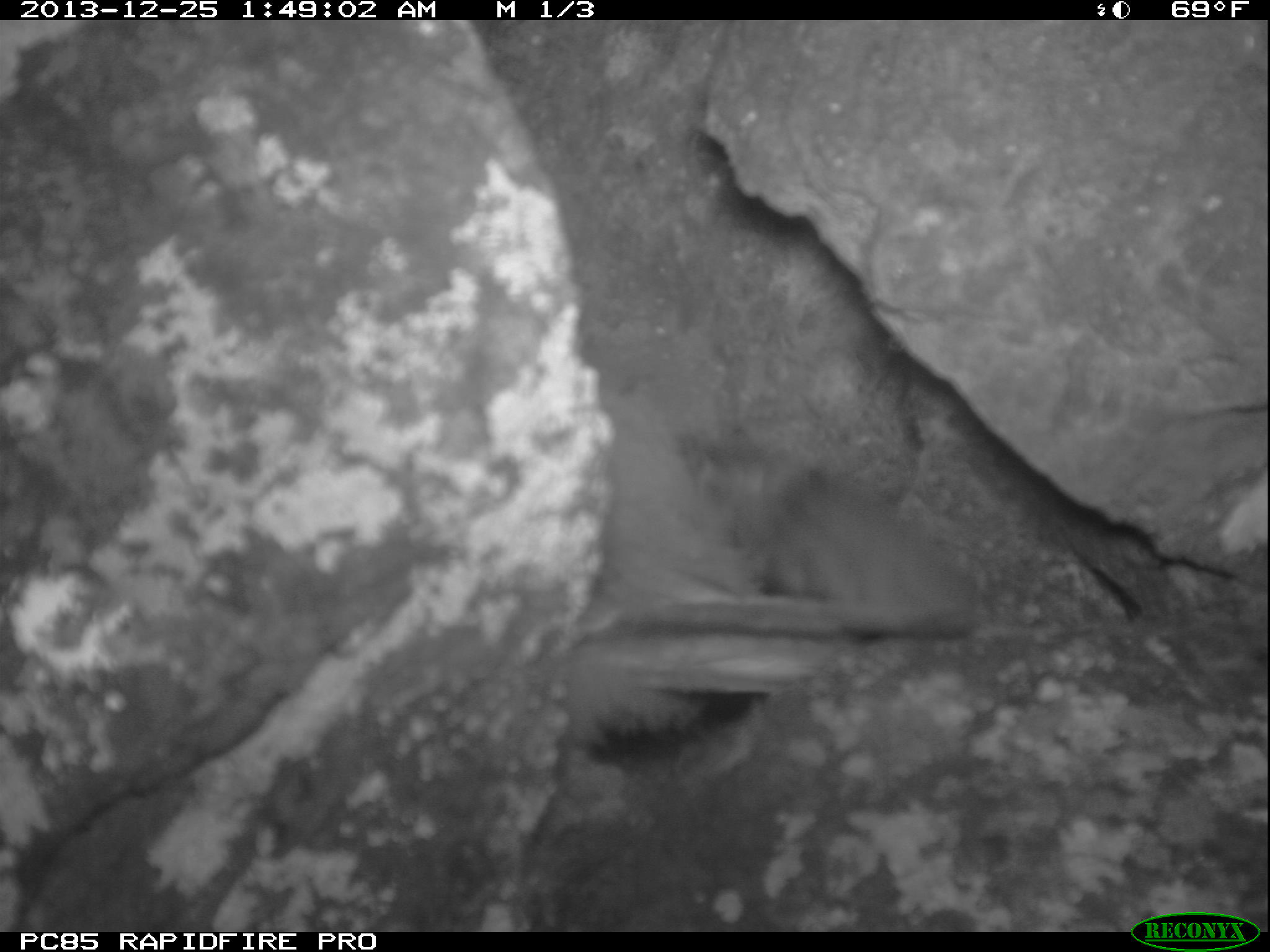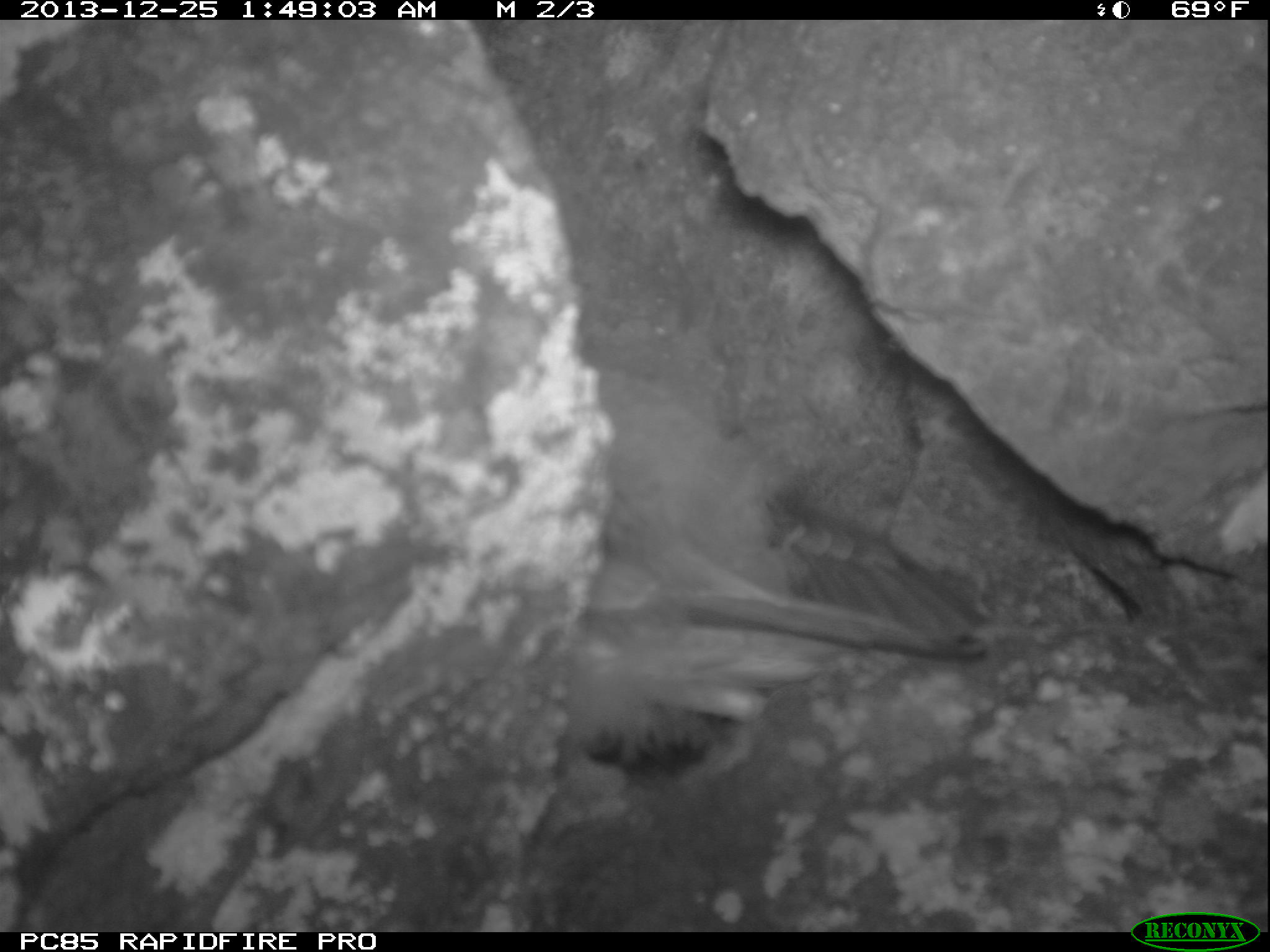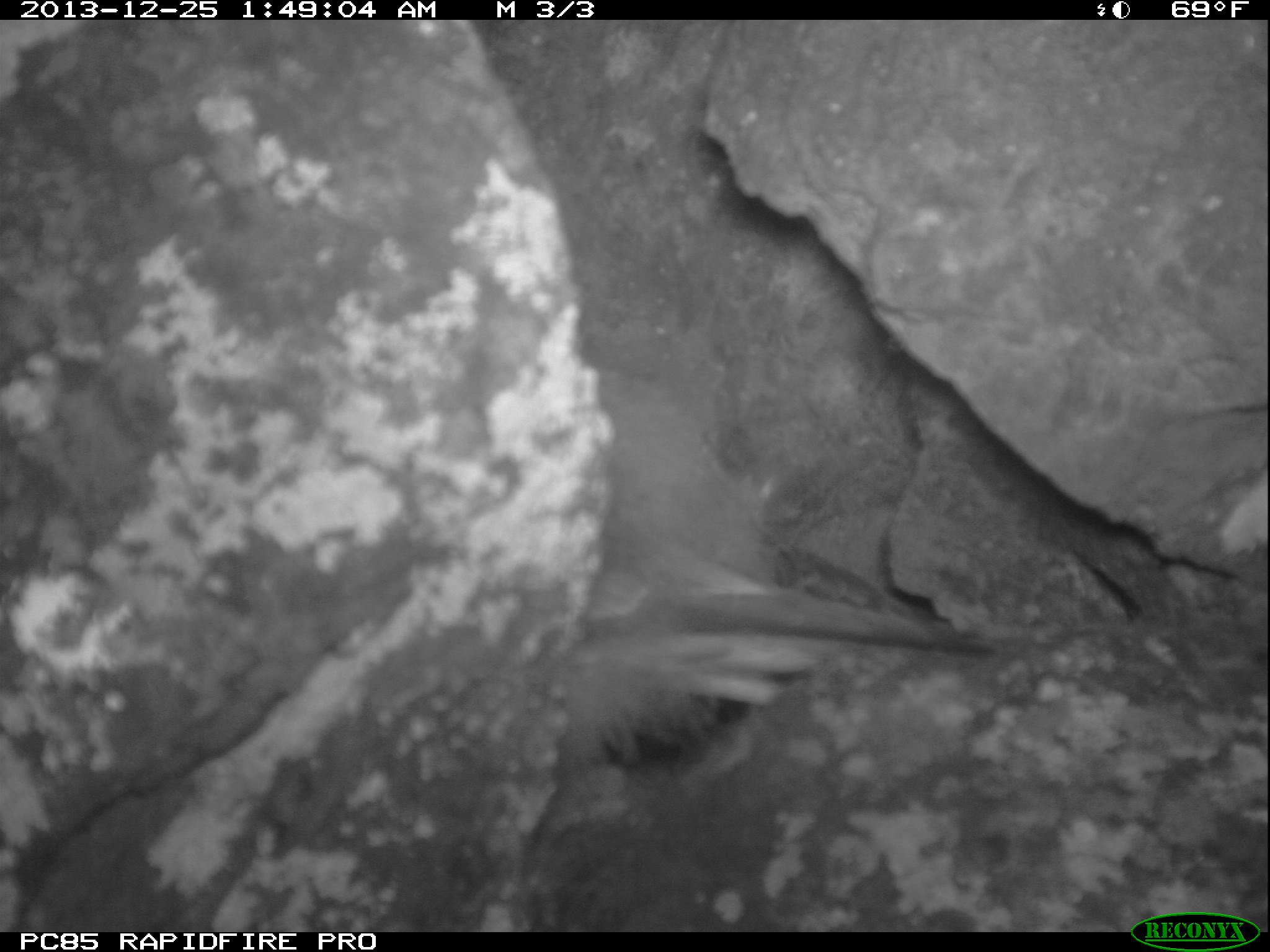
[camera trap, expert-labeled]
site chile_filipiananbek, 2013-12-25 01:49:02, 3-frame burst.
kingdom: Animalia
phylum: Chordata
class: Aves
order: Procellariiformes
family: Procellariidae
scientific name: Procellariidae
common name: petrel chick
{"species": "petrel chick (Procellariidae)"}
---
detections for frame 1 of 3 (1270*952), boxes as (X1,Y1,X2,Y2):
petrel chick: (532,355,971,814)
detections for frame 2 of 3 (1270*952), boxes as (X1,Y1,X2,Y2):
petrel chick: (532,319,1016,814)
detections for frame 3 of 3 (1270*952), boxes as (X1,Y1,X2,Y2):
petrel chick: (545,319,1016,796)